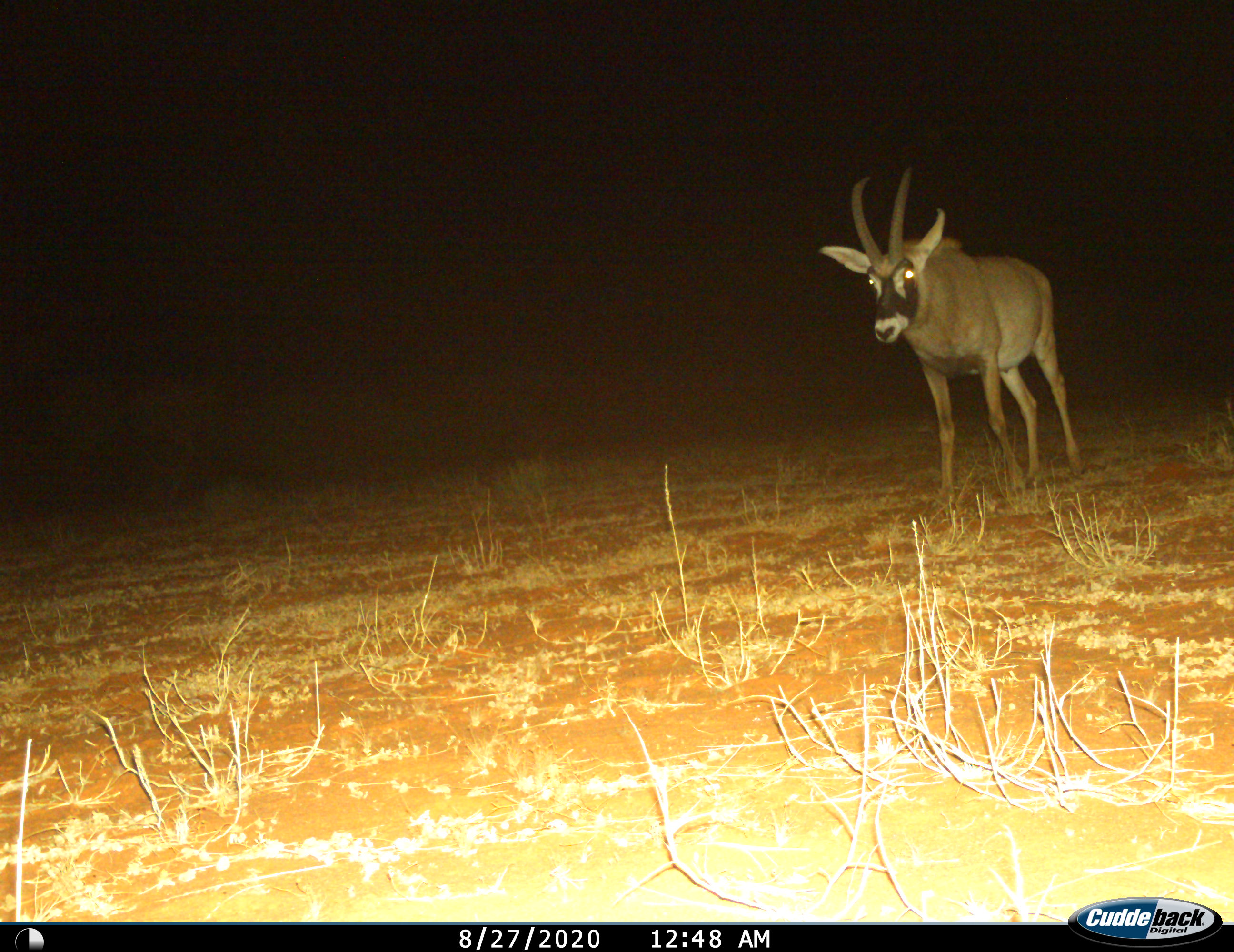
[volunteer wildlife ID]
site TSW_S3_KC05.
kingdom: Animalia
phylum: Chordata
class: Mammalia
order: Artiodactyla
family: Bovidae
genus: Hippotragus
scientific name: Hippotragus equinus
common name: roan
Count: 1.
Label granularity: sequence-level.